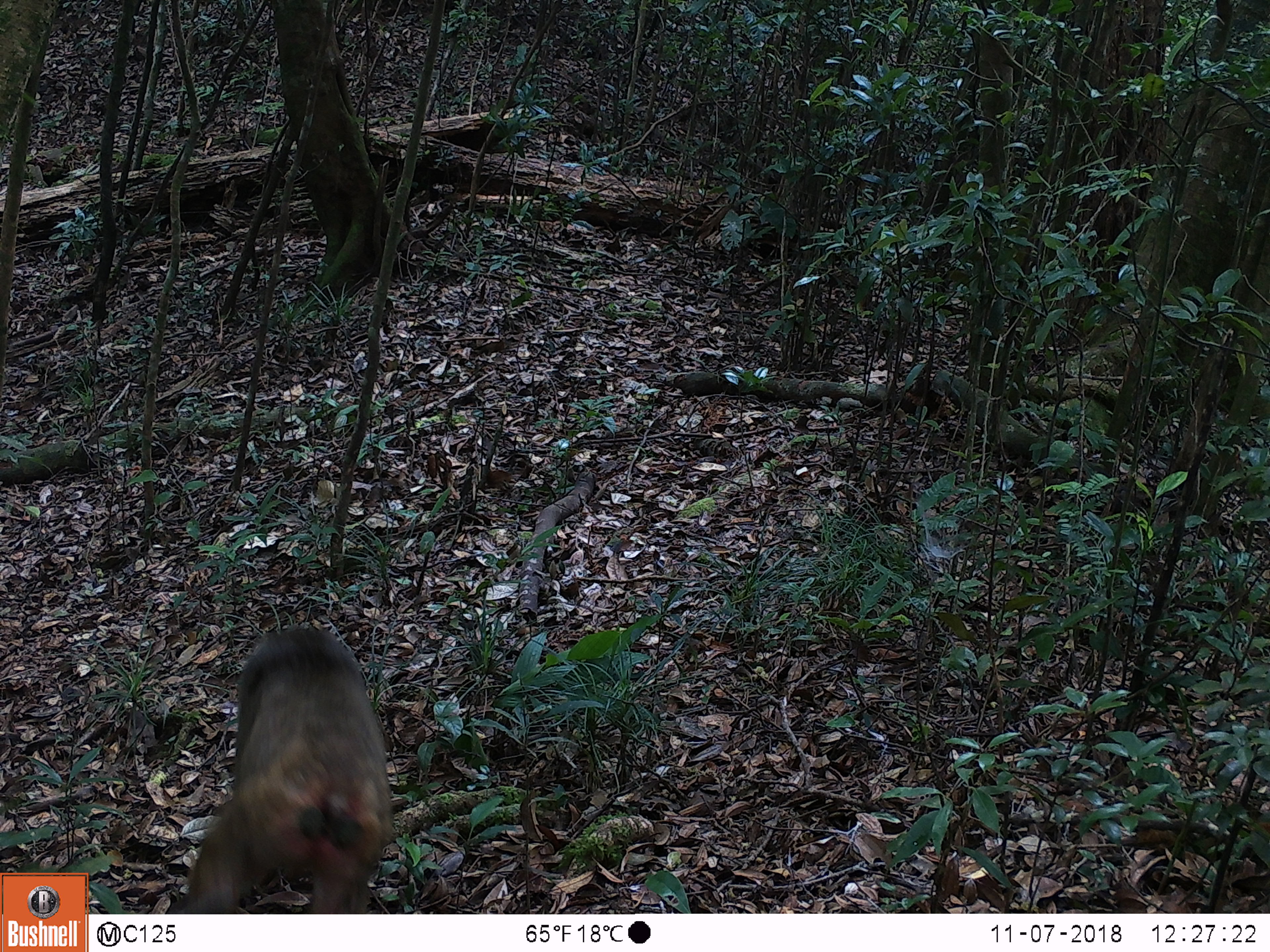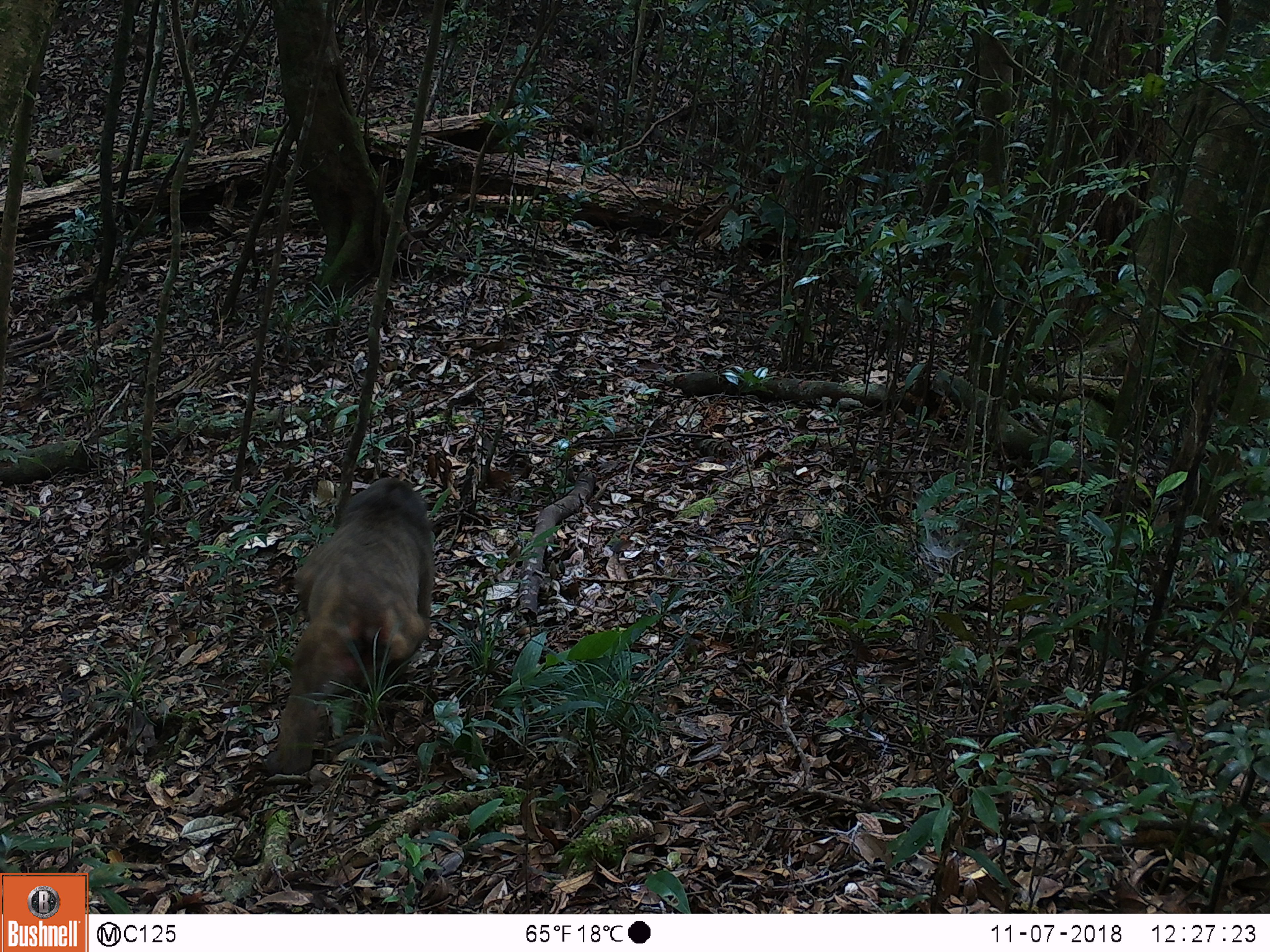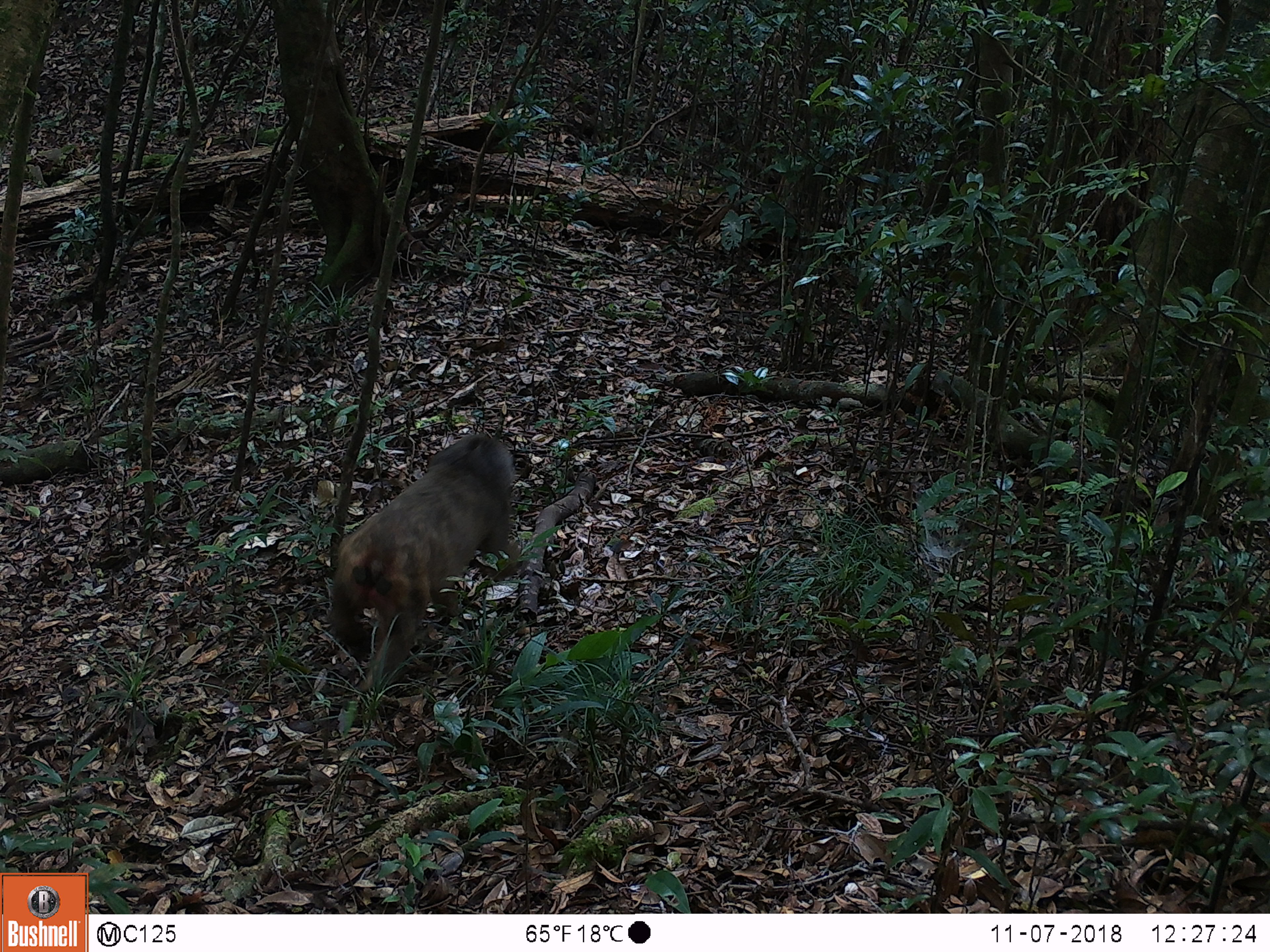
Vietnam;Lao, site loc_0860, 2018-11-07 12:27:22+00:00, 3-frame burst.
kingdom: Animalia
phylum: Chordata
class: Mammalia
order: Primates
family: Cercopithecidae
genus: Macaca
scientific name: Macaca arctoides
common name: stump-tailed macaque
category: stump tailed macaque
Stump tailed macaque (stump-tailed macaque) (Macaca arctoides). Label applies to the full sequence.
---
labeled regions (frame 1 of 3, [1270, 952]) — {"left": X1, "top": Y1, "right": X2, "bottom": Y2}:
stump tailed macaque: {"left": 166, "top": 625, "right": 395, "bottom": 914}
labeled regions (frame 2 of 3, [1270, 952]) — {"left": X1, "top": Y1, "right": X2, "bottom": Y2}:
stump tailed macaque: {"left": 265, "top": 476, "right": 436, "bottom": 775}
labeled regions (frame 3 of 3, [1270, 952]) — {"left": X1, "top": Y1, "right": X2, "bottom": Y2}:
stump tailed macaque: {"left": 321, "top": 433, "right": 522, "bottom": 693}